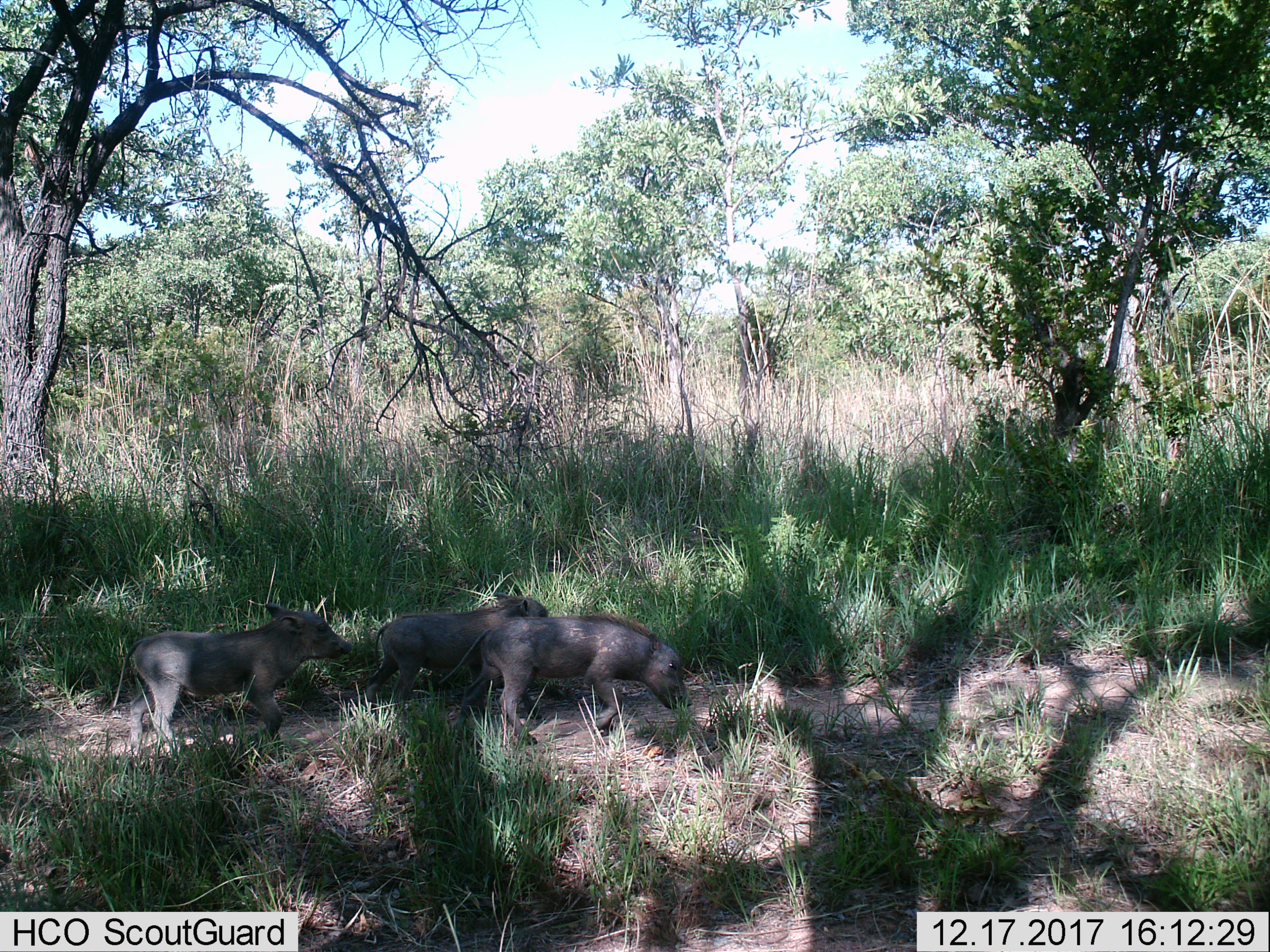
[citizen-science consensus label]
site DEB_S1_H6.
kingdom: Animalia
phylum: Chordata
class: Mammalia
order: Artiodactyla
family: Suidae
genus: Phacochoerus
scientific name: Phacochoerus africanus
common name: warthog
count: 3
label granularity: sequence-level